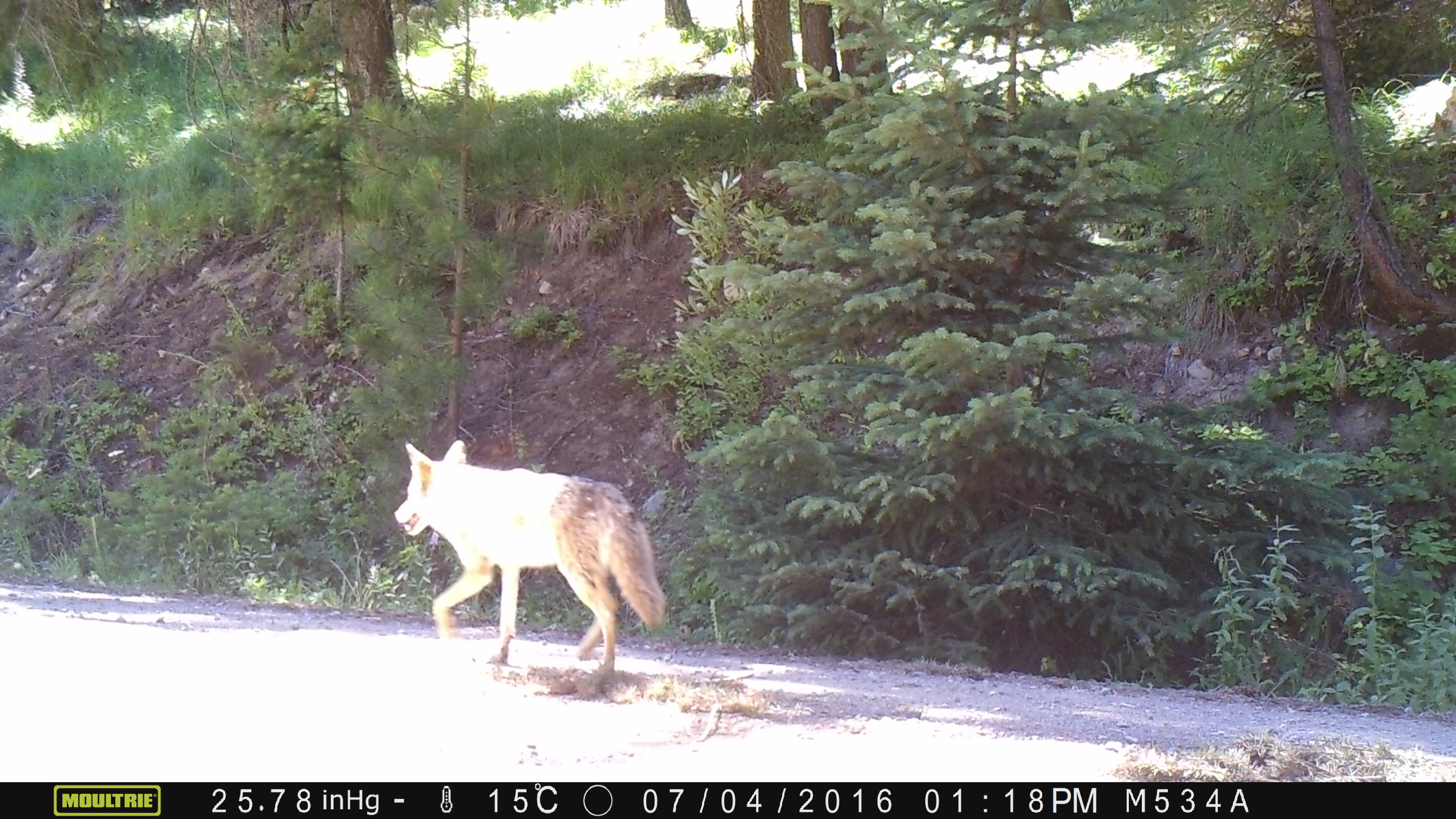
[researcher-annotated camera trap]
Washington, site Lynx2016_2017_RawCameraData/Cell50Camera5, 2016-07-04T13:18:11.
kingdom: Animalia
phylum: Chordata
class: Mammalia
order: Carnivora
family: Canidae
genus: Canis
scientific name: Canis latrans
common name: coyote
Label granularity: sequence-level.